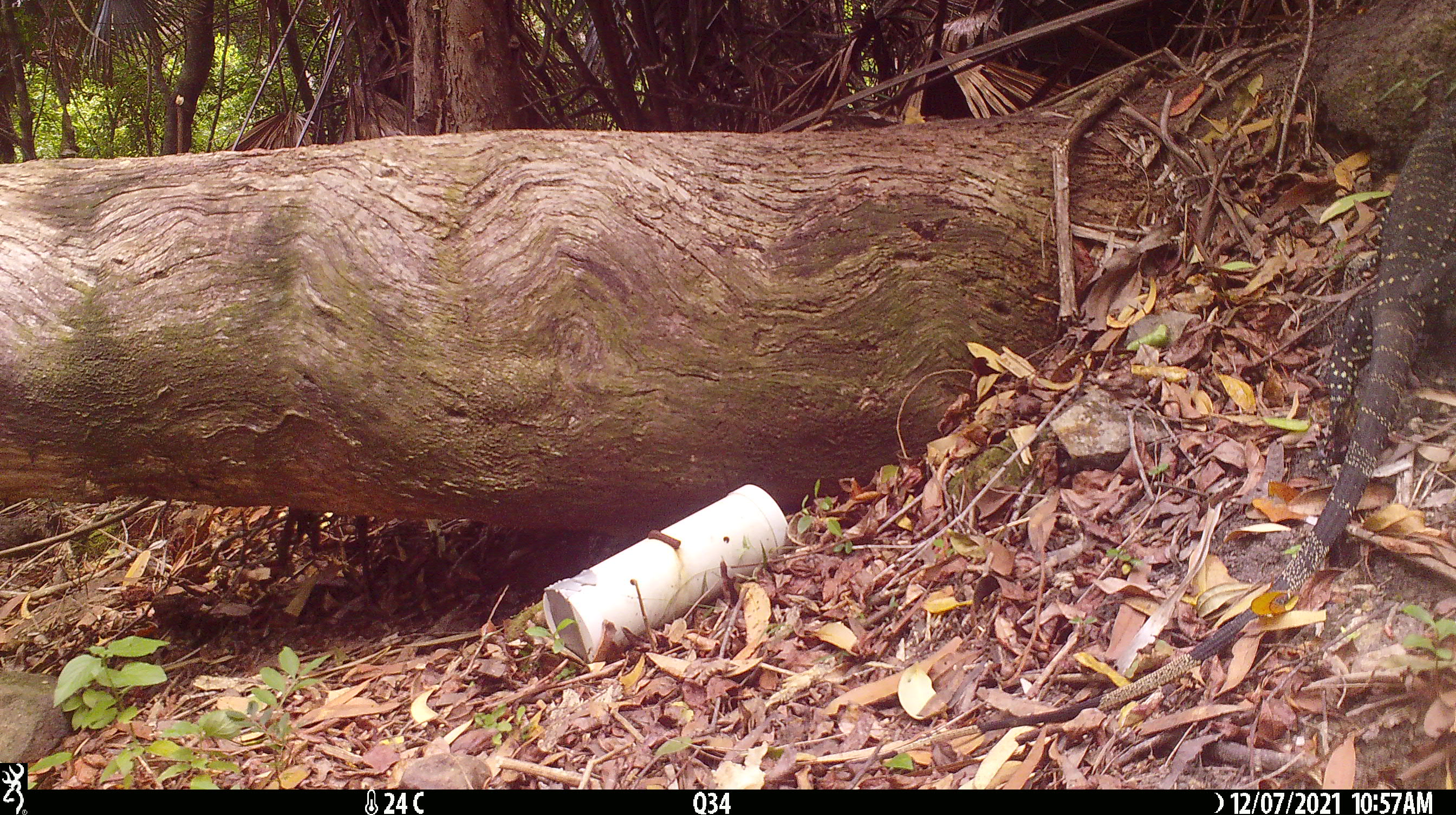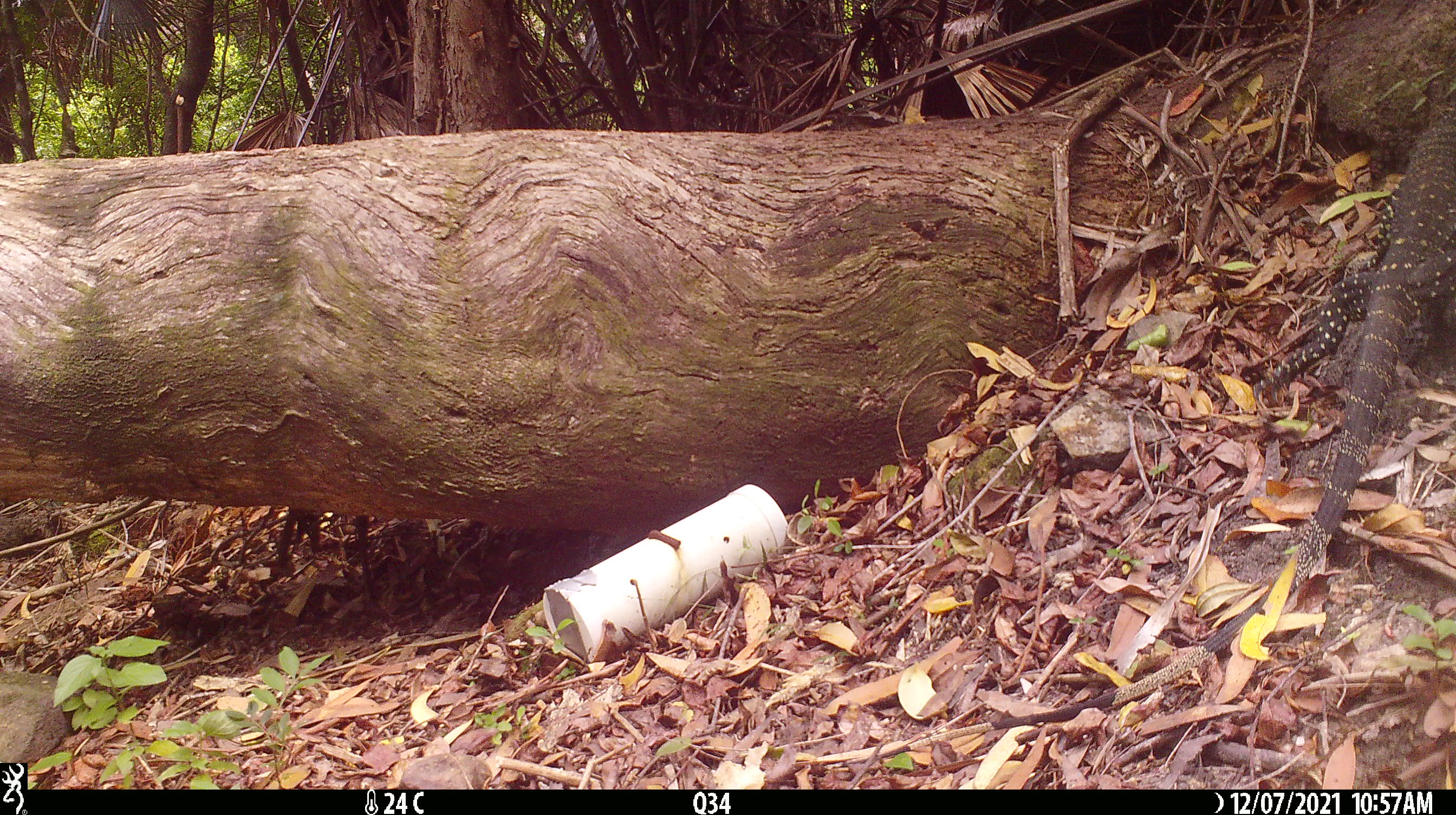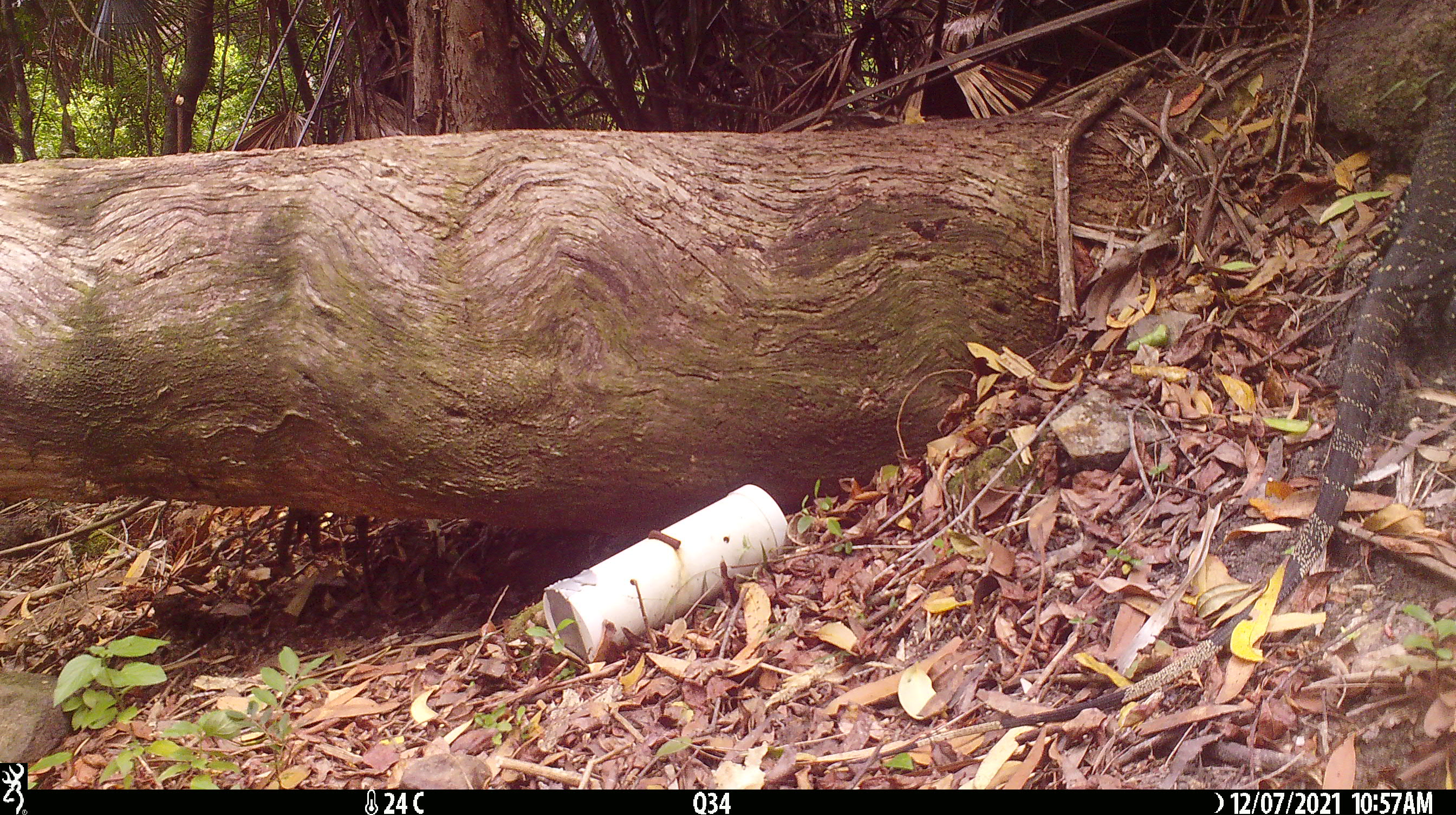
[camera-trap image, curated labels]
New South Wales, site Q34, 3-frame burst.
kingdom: Animalia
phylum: Chordata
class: Reptilia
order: Squamata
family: Varanidae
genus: Varanus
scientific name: Varanus varius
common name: lace monitor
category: goanna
Goanna (lace monitor) (Varanus varius).